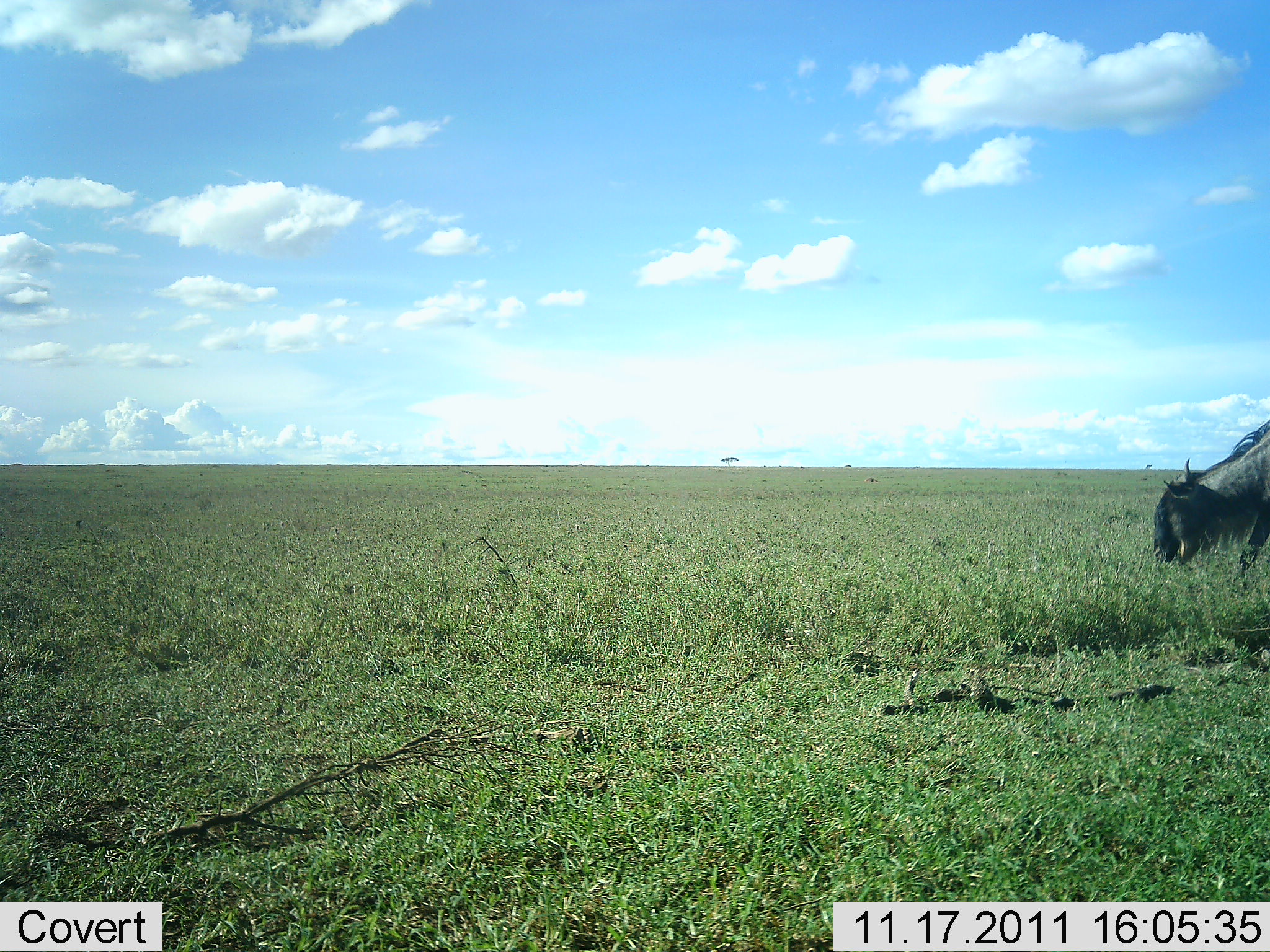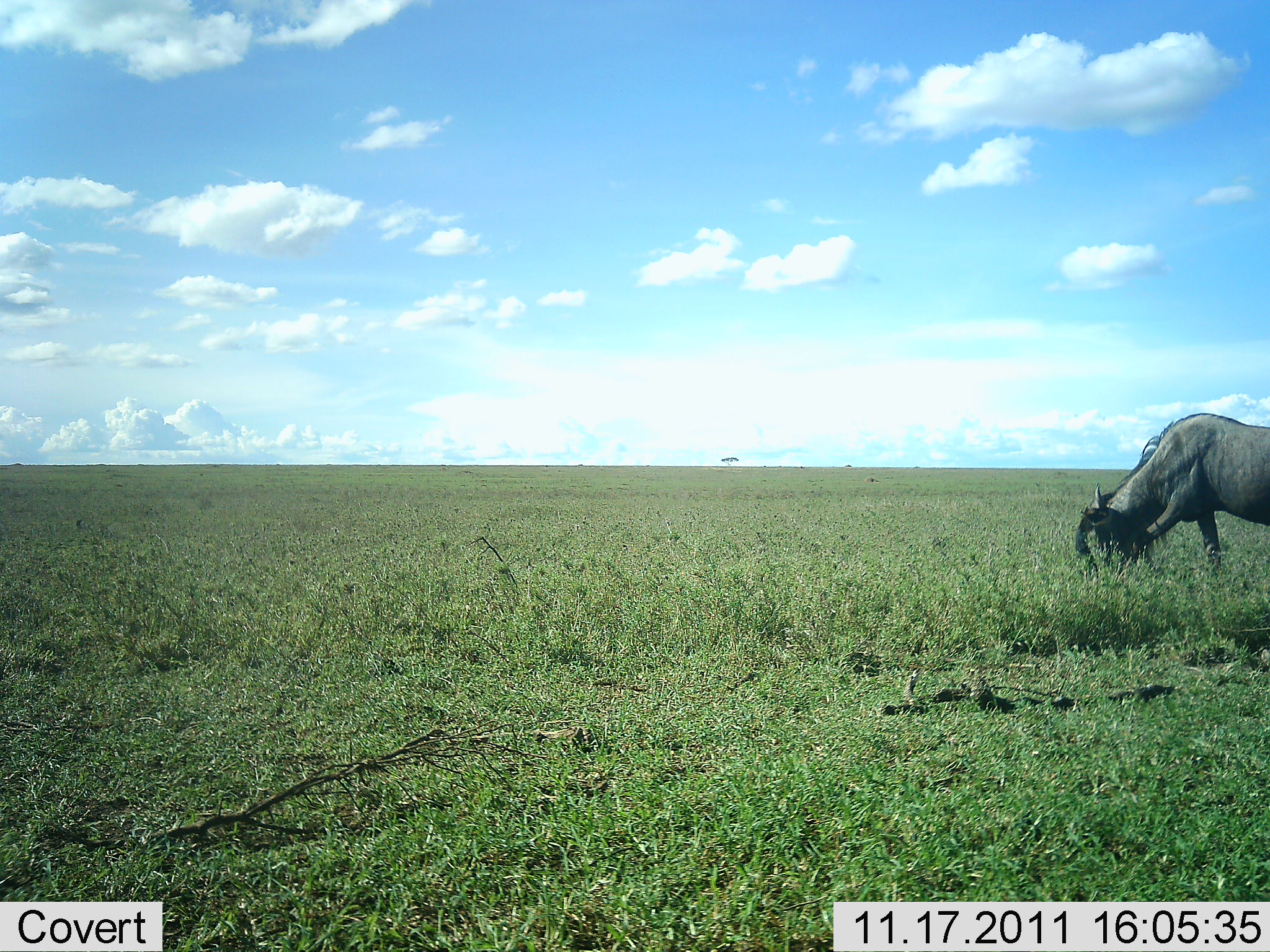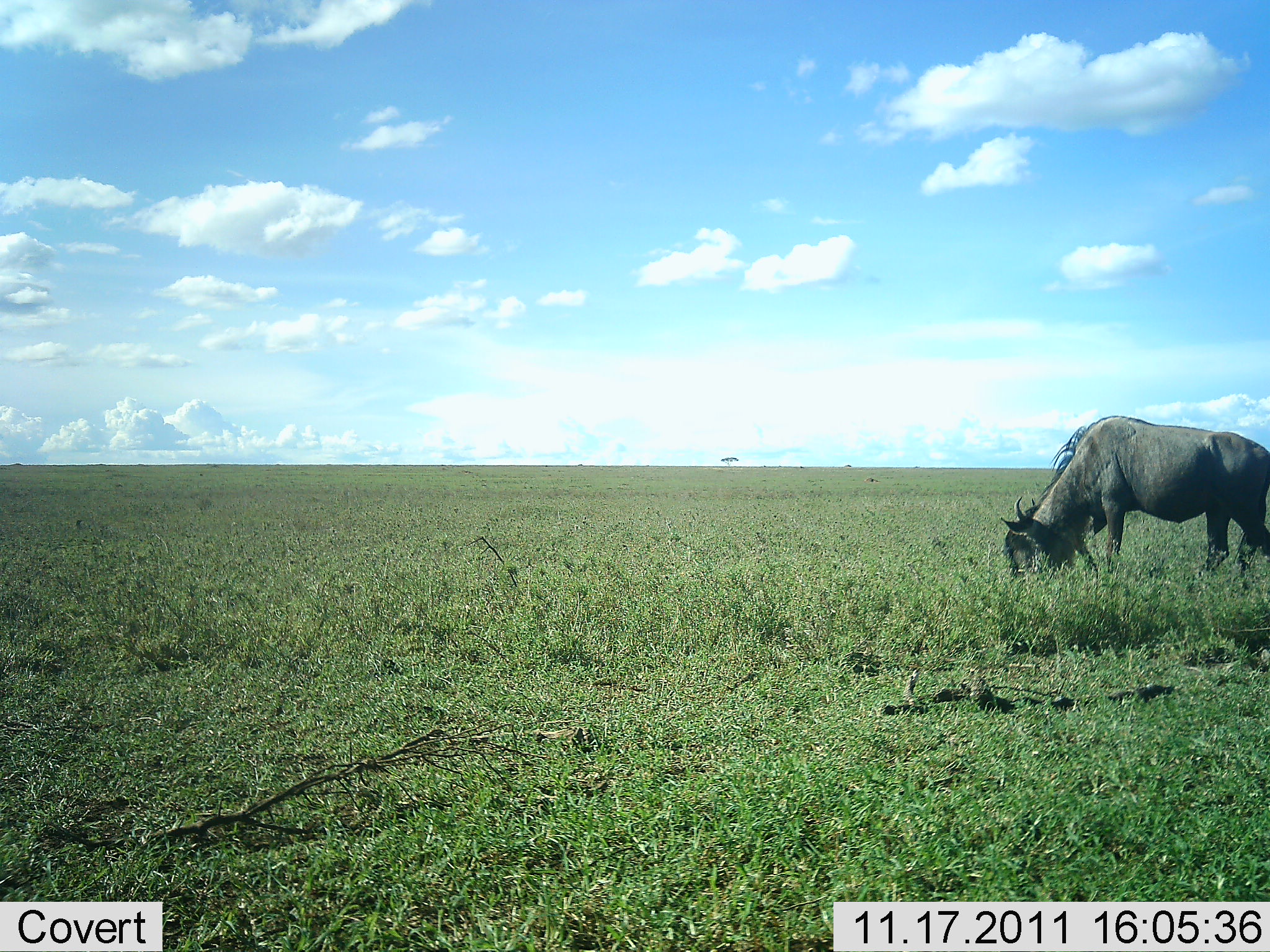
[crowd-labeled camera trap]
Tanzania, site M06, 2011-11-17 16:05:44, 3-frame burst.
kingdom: Animalia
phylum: Chordata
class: Mammalia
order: Artiodactyla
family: Bovidae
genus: Connochaetes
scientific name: Connochaetes taurinus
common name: blue wildebeest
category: wildebeest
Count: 1.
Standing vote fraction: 9%.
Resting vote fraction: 0%.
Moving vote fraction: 18%.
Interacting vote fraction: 0%.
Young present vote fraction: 0%.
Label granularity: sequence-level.